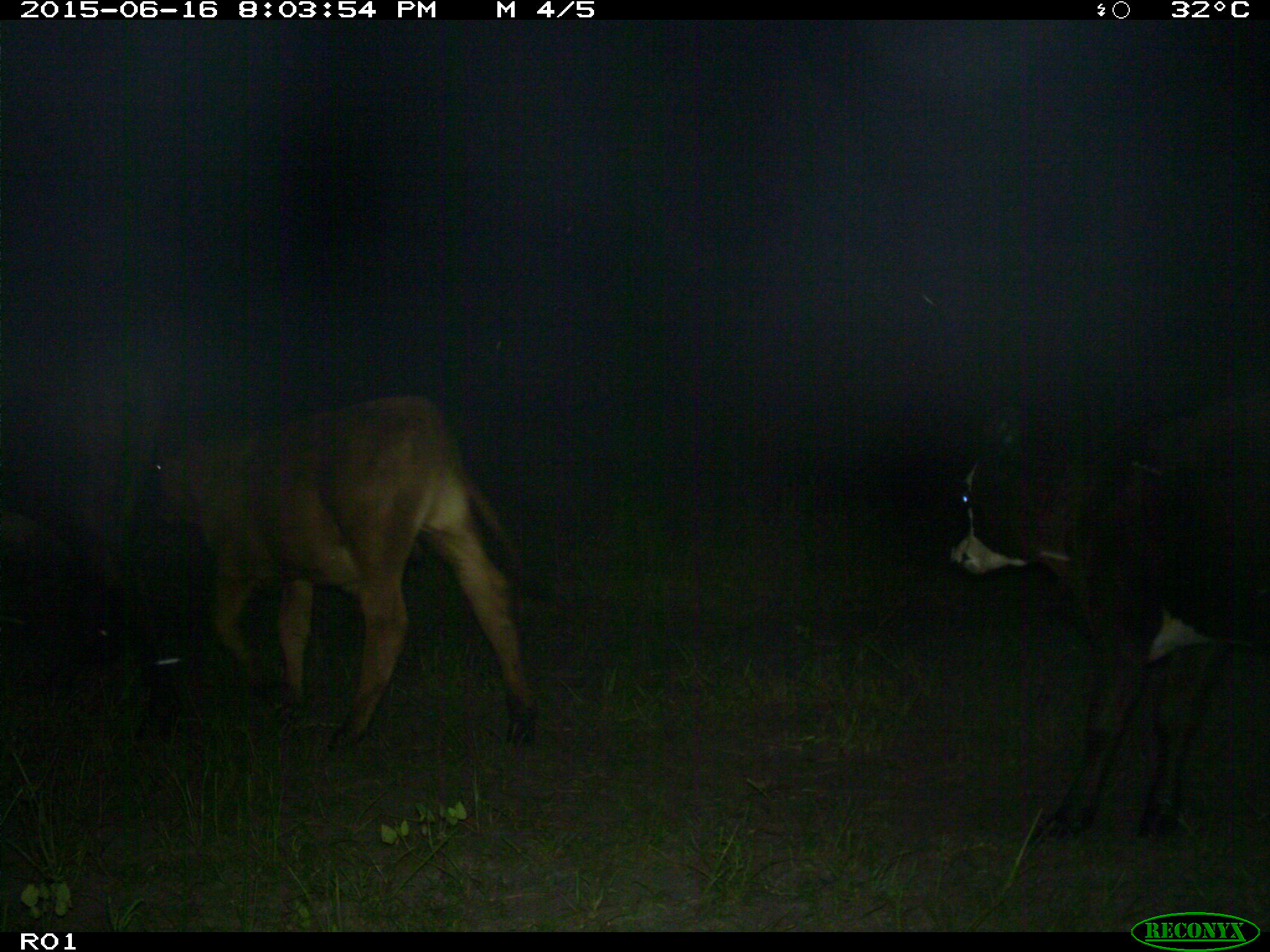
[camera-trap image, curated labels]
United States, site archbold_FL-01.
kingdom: Animalia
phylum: Chordata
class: Mammalia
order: Artiodactyla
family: Bovidae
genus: Bos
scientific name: Bos taurus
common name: domestic cow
Bos taurus (domestic cow).